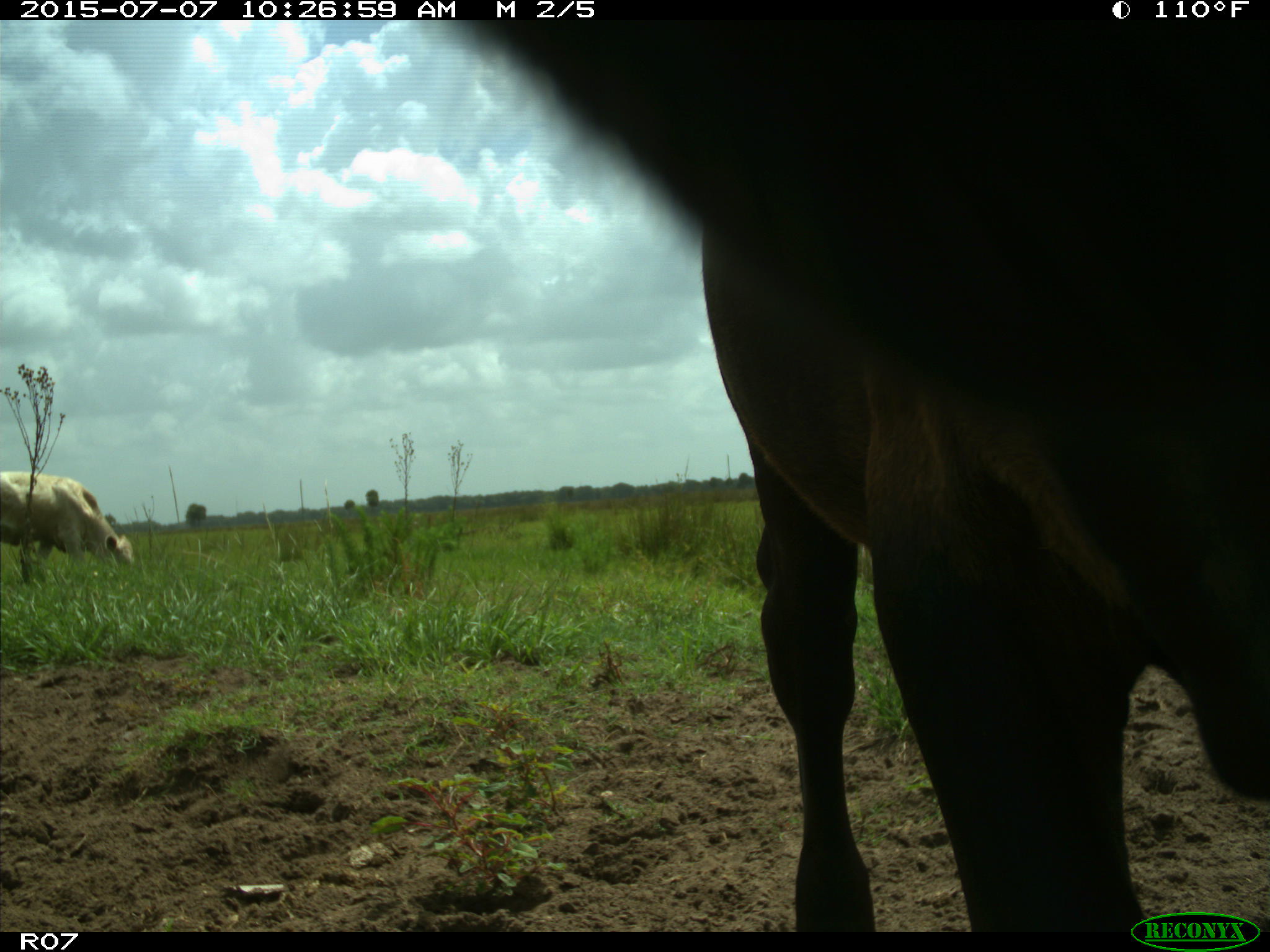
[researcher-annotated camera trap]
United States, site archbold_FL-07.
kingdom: Animalia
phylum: Chordata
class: Mammalia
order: Artiodactyla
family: Bovidae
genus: Bos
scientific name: Bos taurus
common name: domestic cow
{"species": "Bos taurus (domestic cow)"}